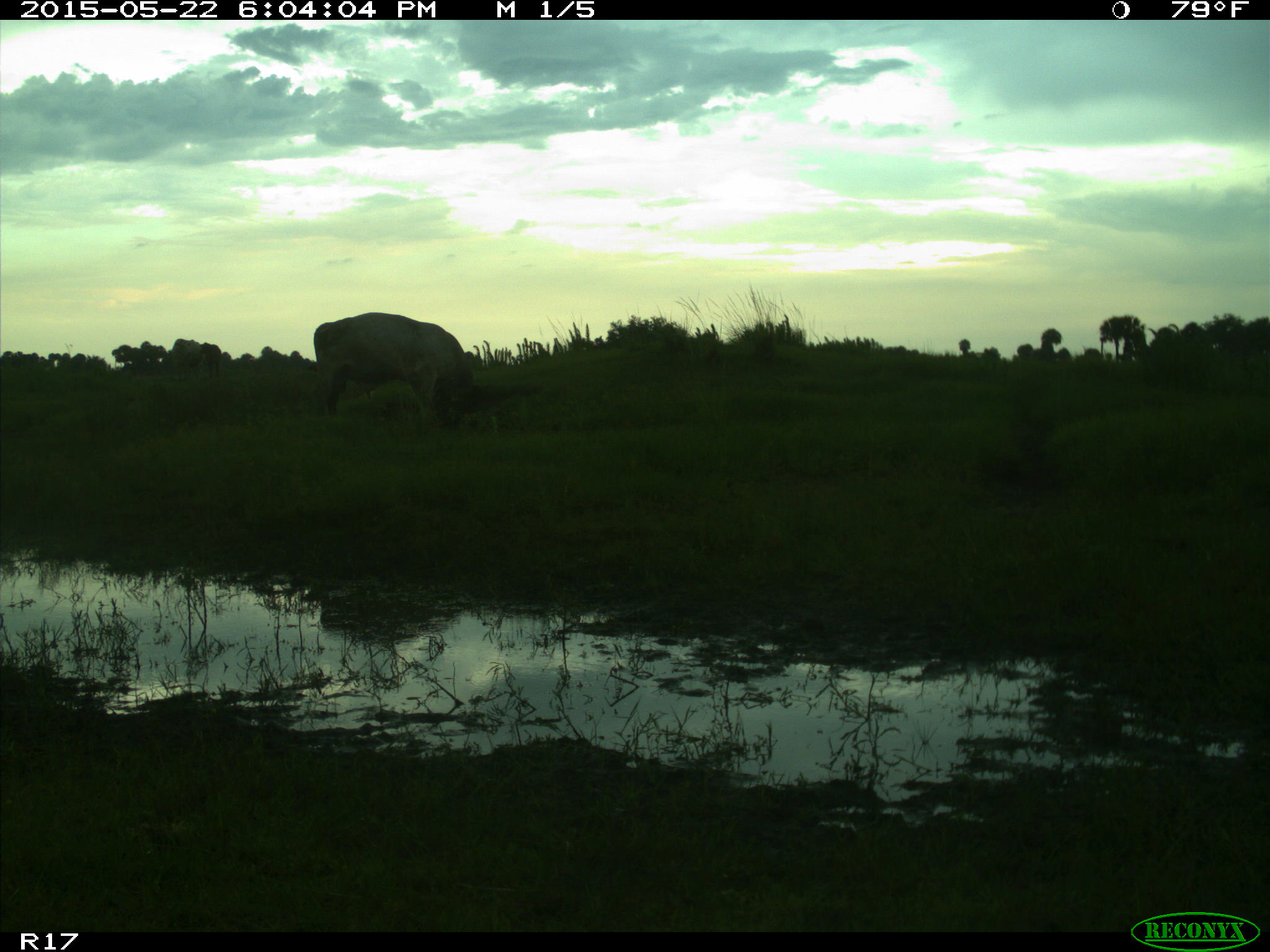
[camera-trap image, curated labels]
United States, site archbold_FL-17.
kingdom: Animalia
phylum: Chordata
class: Mammalia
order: Artiodactyla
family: Bovidae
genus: Bos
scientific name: Bos taurus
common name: domestic cow